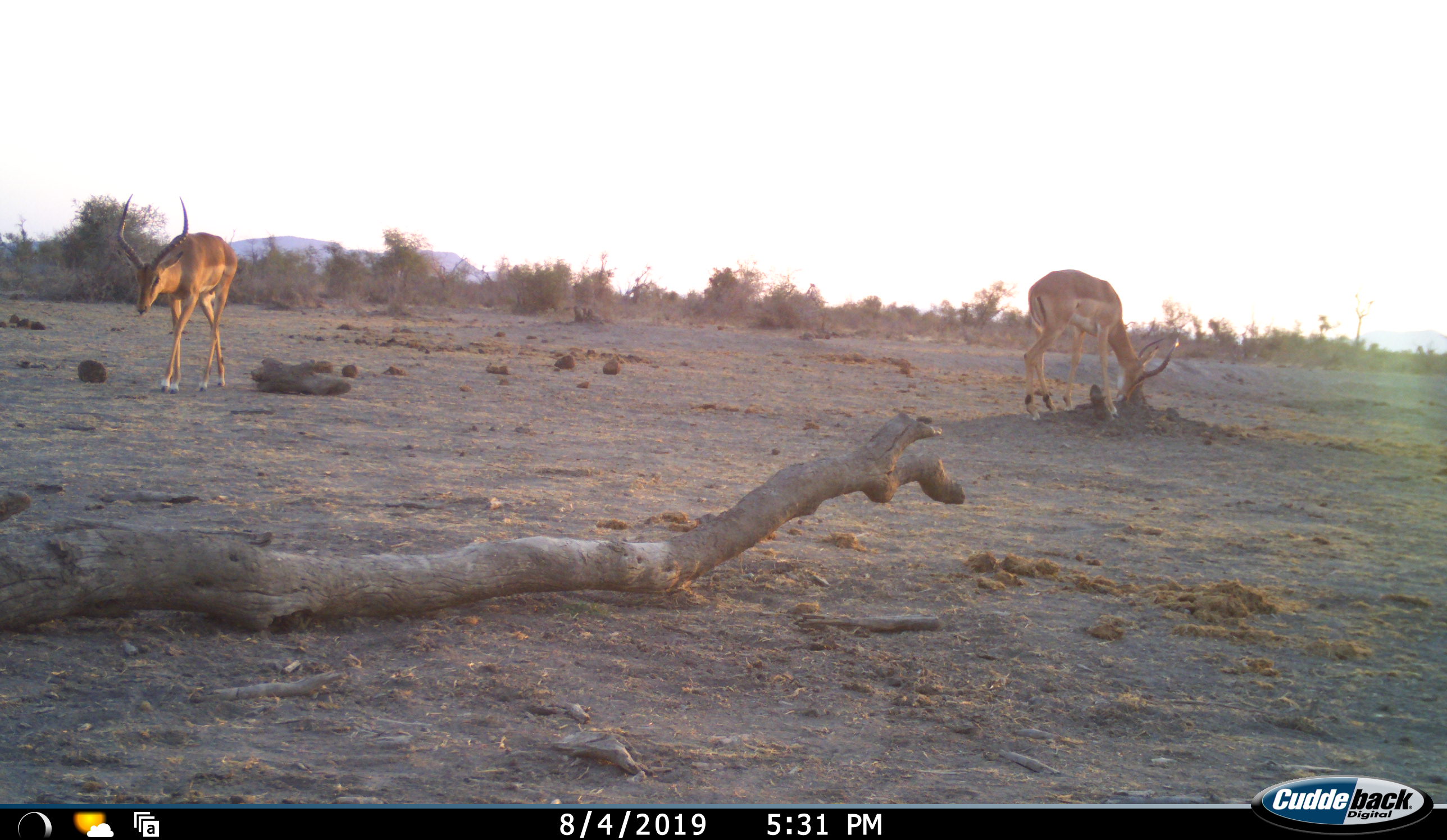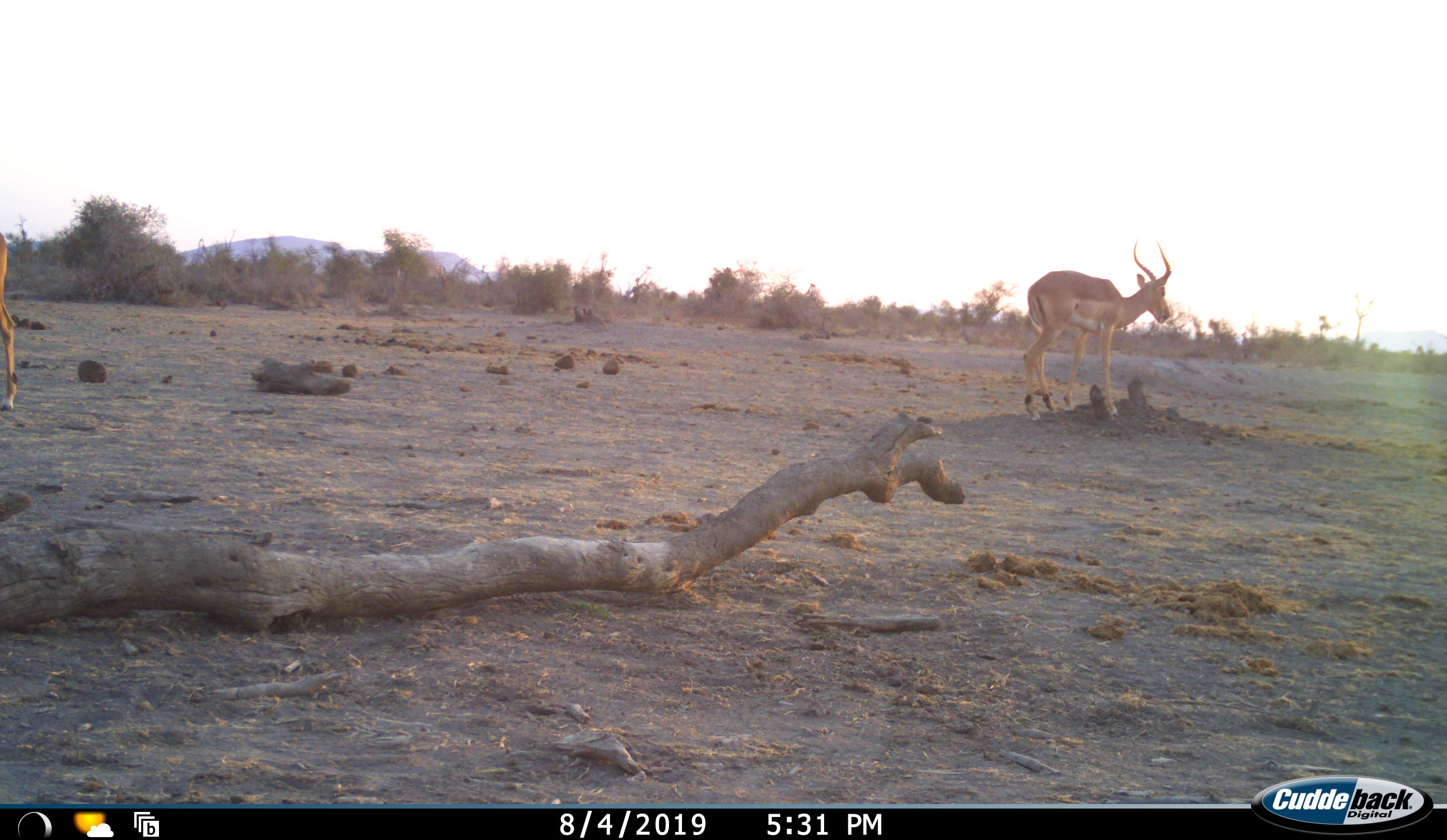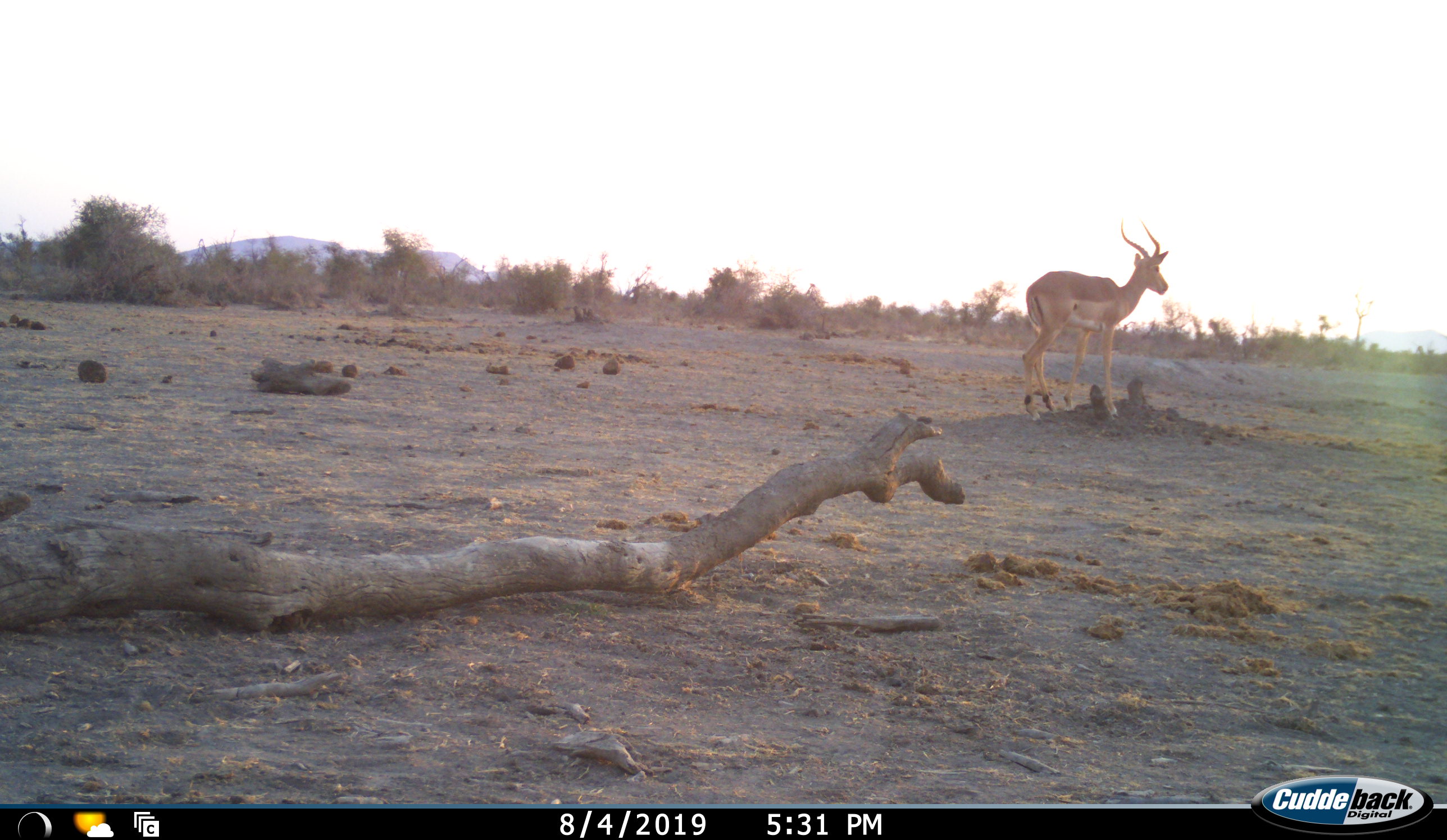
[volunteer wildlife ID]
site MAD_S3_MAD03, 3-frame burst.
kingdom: Animalia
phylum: Chordata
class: Mammalia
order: Artiodactyla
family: Bovidae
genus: Aepyceros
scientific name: Aepyceros melampus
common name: impala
Impala (Aepyceros melampus), count 2. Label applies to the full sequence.